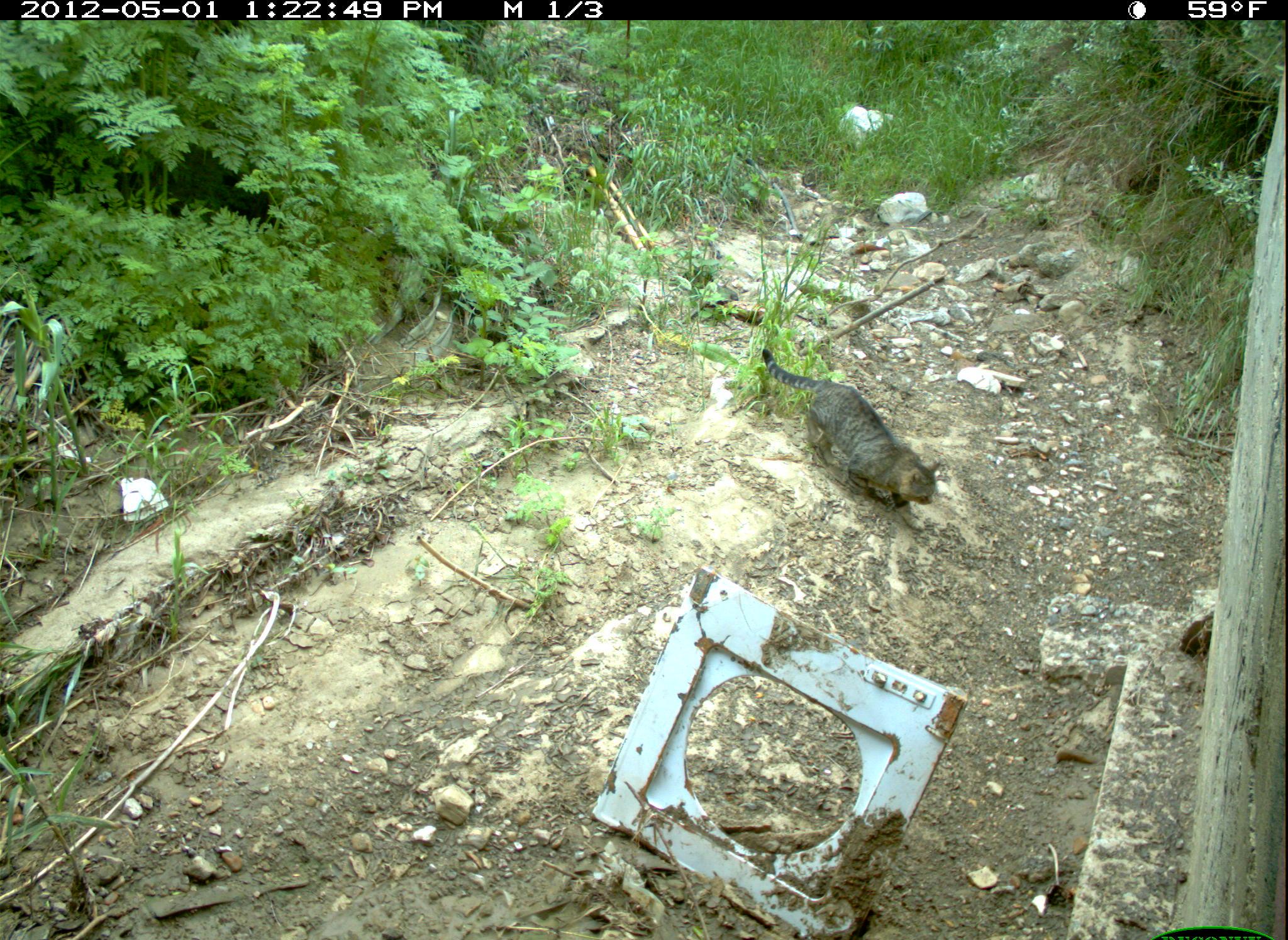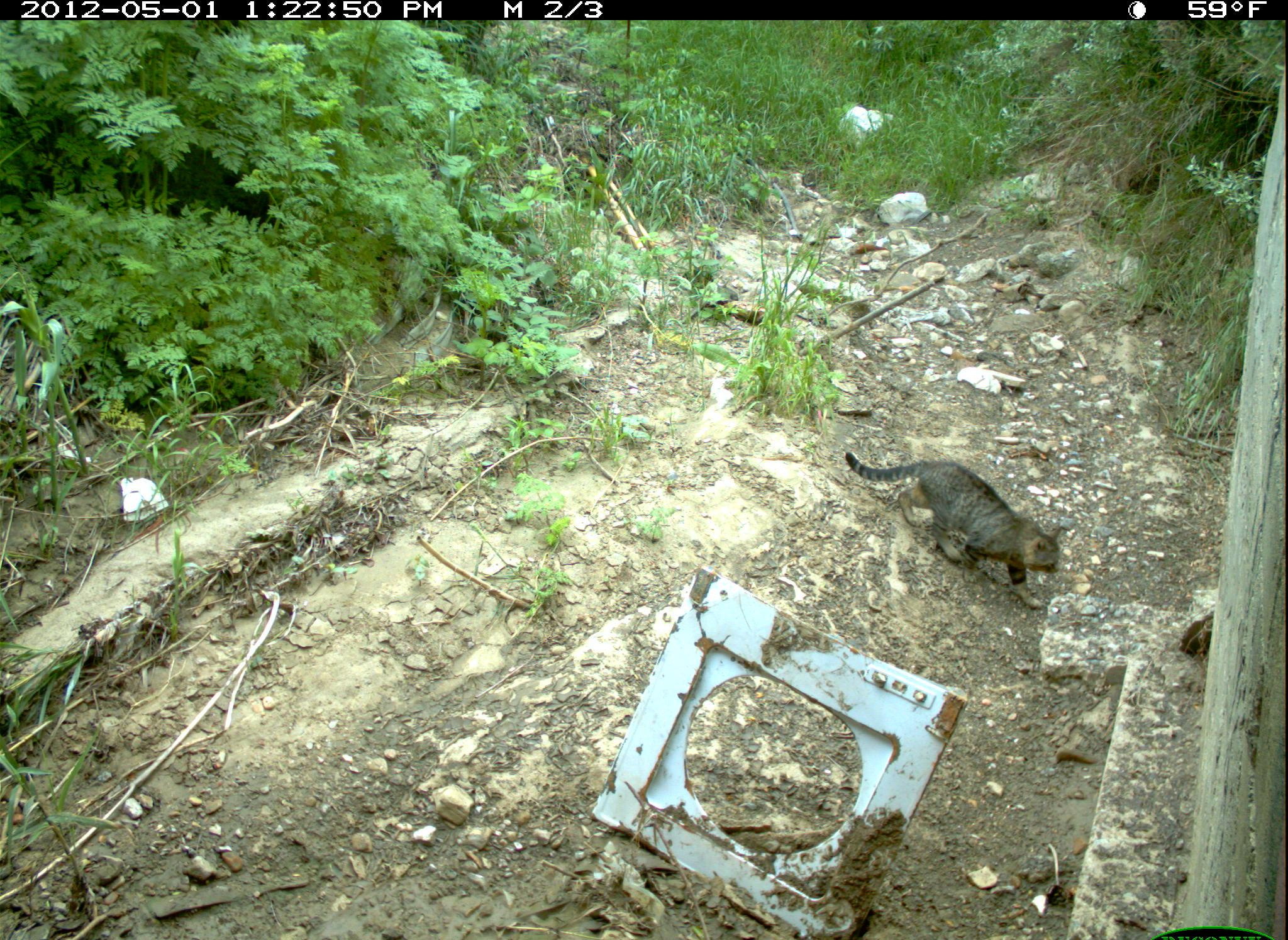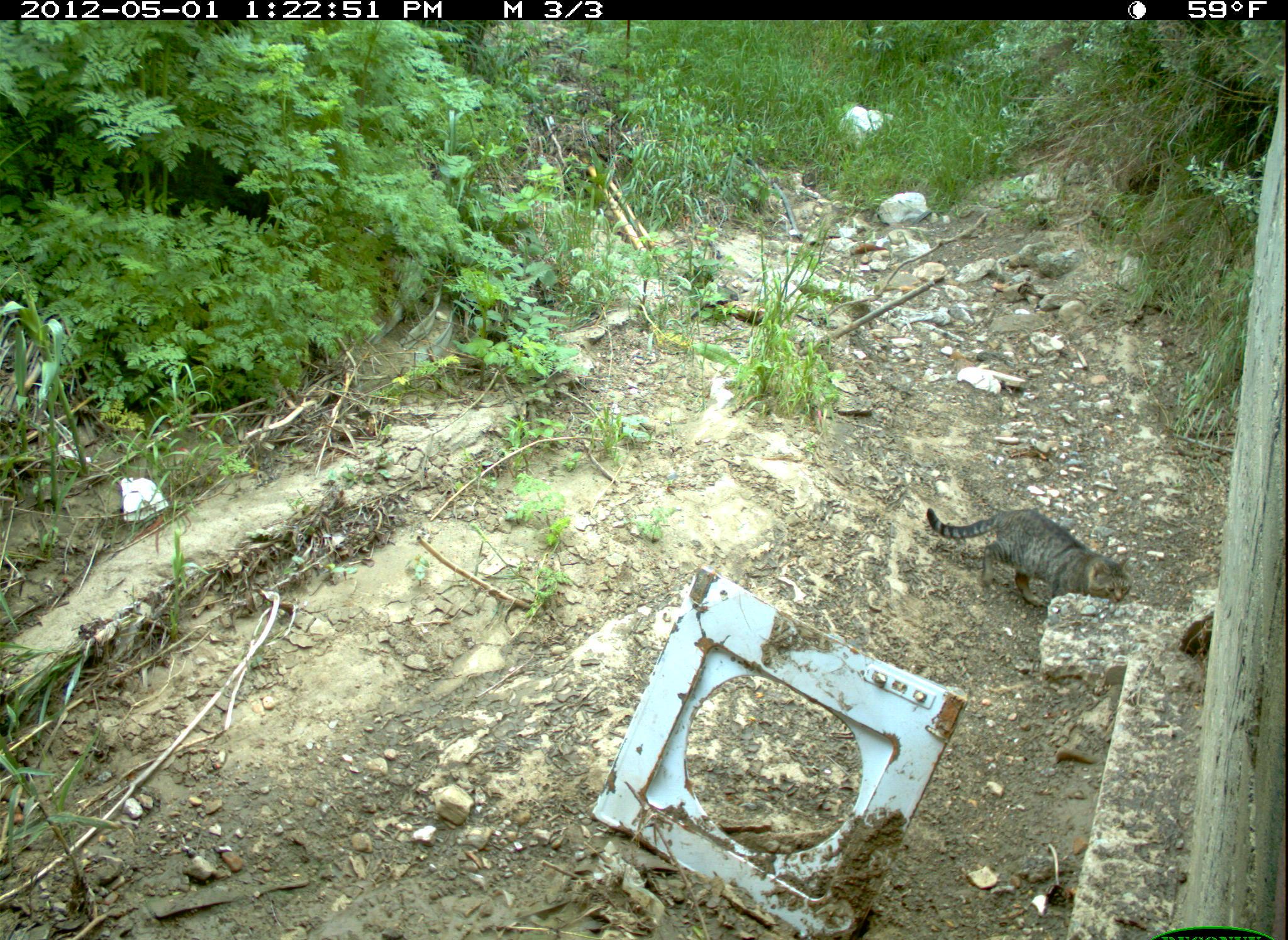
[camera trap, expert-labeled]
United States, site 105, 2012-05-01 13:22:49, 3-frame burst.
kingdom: Animalia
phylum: Chordata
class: Mammalia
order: Carnivora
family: Felidae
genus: Felis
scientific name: Felis catus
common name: cat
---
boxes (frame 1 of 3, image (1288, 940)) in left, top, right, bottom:
cat: 757, 341, 942, 520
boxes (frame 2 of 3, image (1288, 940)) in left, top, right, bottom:
cat: 836, 433, 1077, 617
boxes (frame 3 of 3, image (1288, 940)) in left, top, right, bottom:
cat: 923, 498, 1141, 625